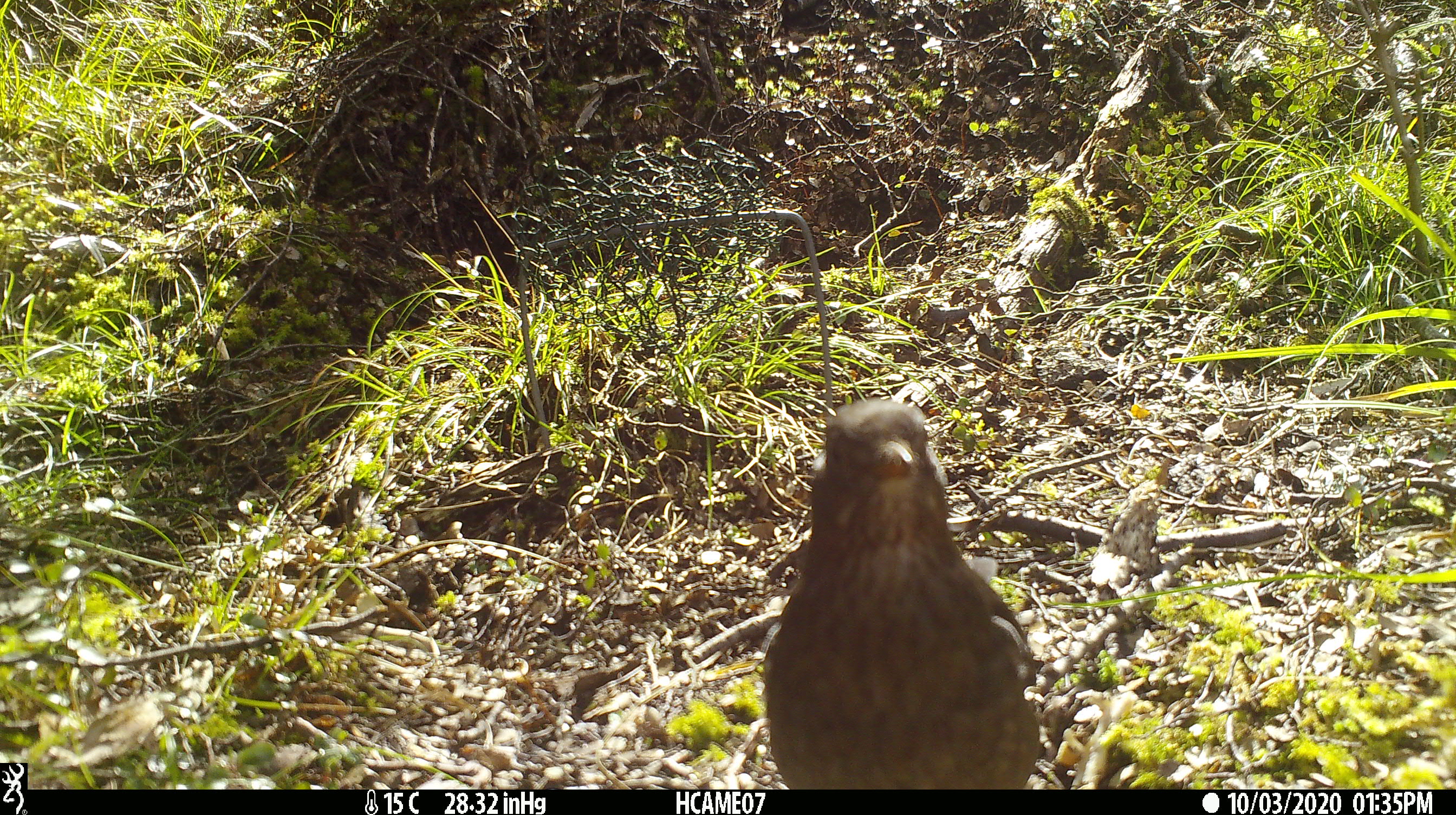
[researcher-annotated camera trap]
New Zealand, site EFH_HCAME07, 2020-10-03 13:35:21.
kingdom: Animalia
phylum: Chordata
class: Aves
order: Passeriformes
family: Turdidae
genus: Turdus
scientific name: Turdus merula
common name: eurasian blackbird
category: blackbird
Blackbird (eurasian blackbird) (Turdus merula).